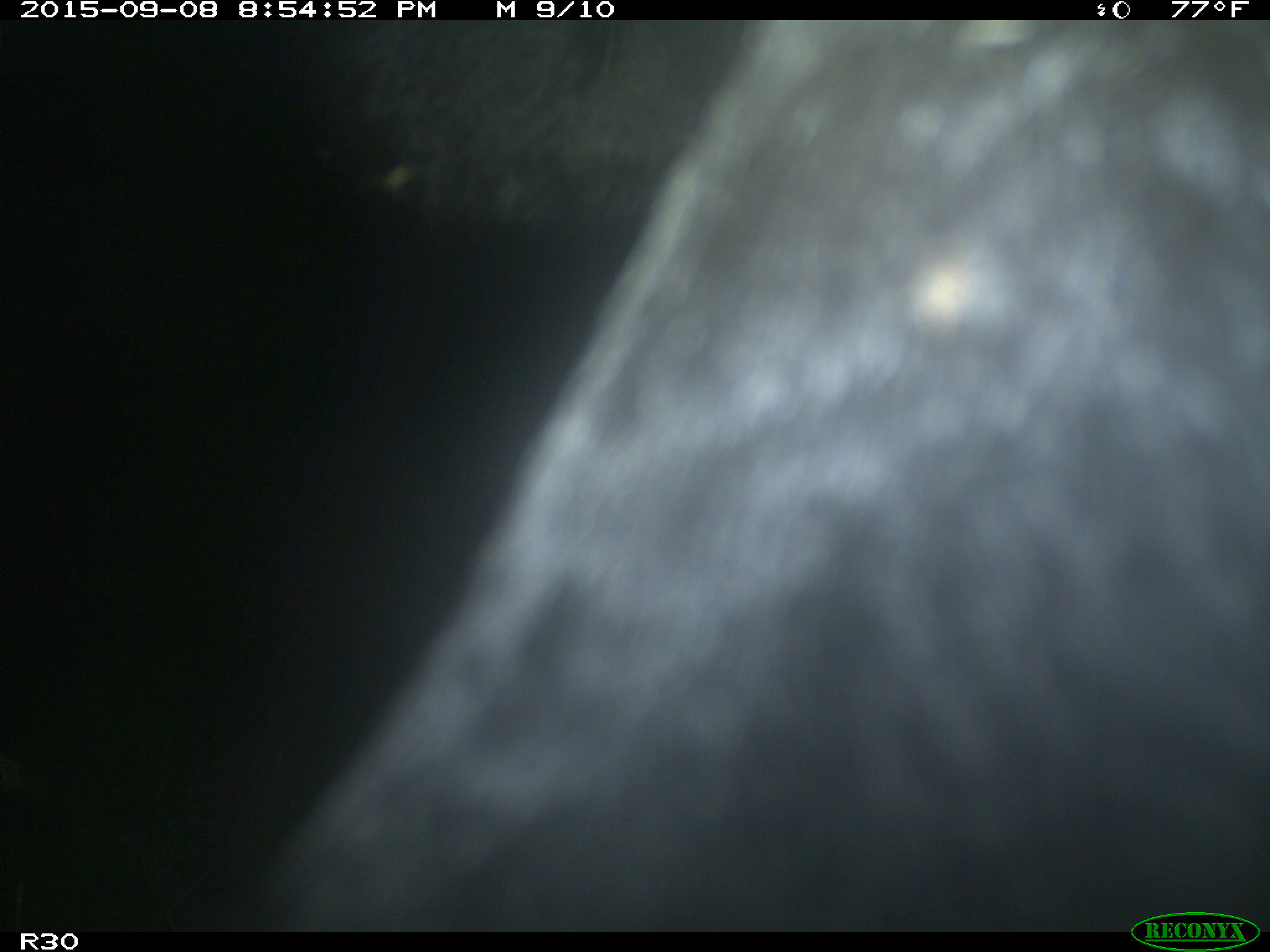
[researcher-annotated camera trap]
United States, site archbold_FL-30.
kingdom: Animalia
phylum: Chordata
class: Mammalia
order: Artiodactyla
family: Bovidae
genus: Bos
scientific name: Bos taurus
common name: domestic cow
Bos taurus (domestic cow).